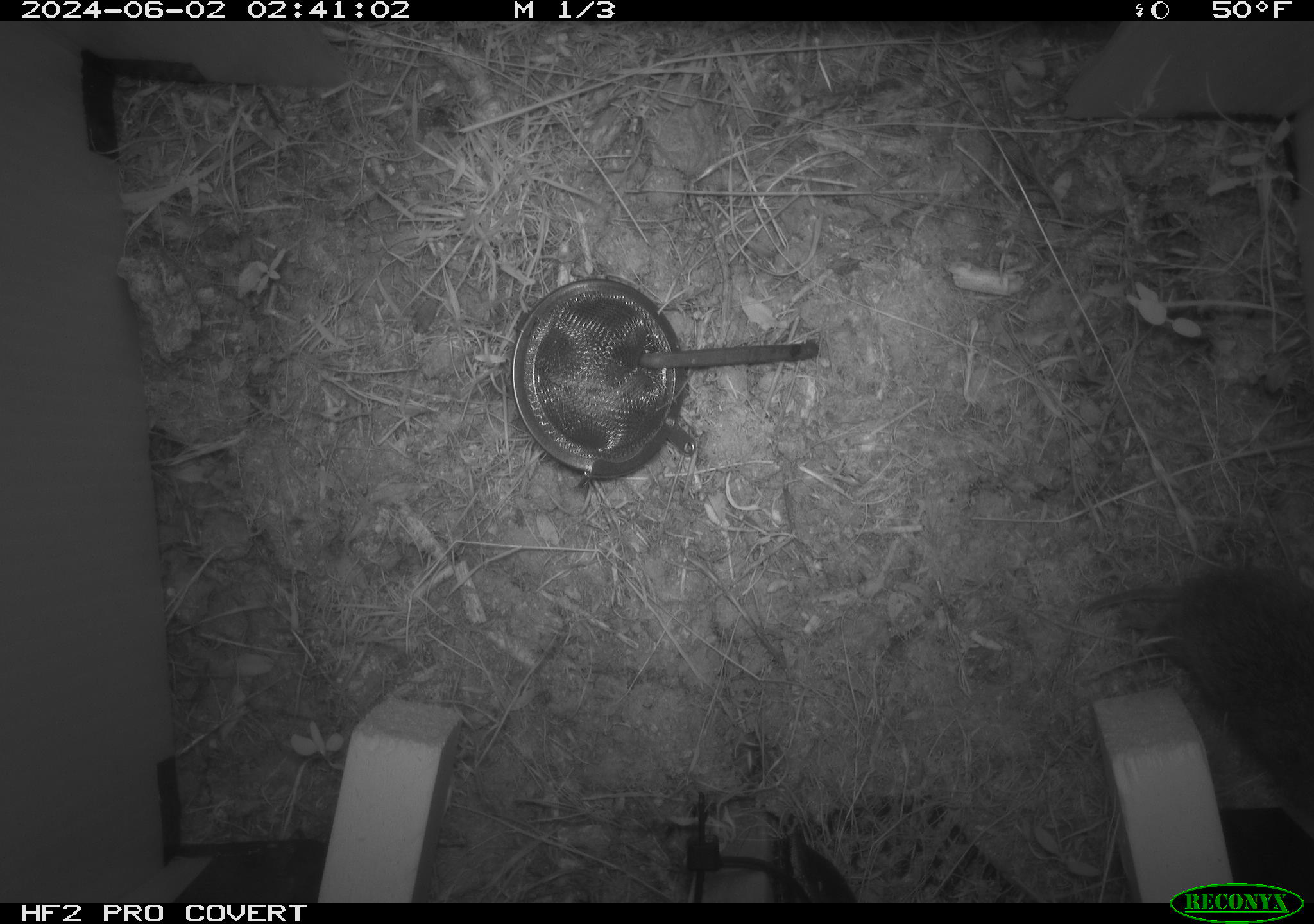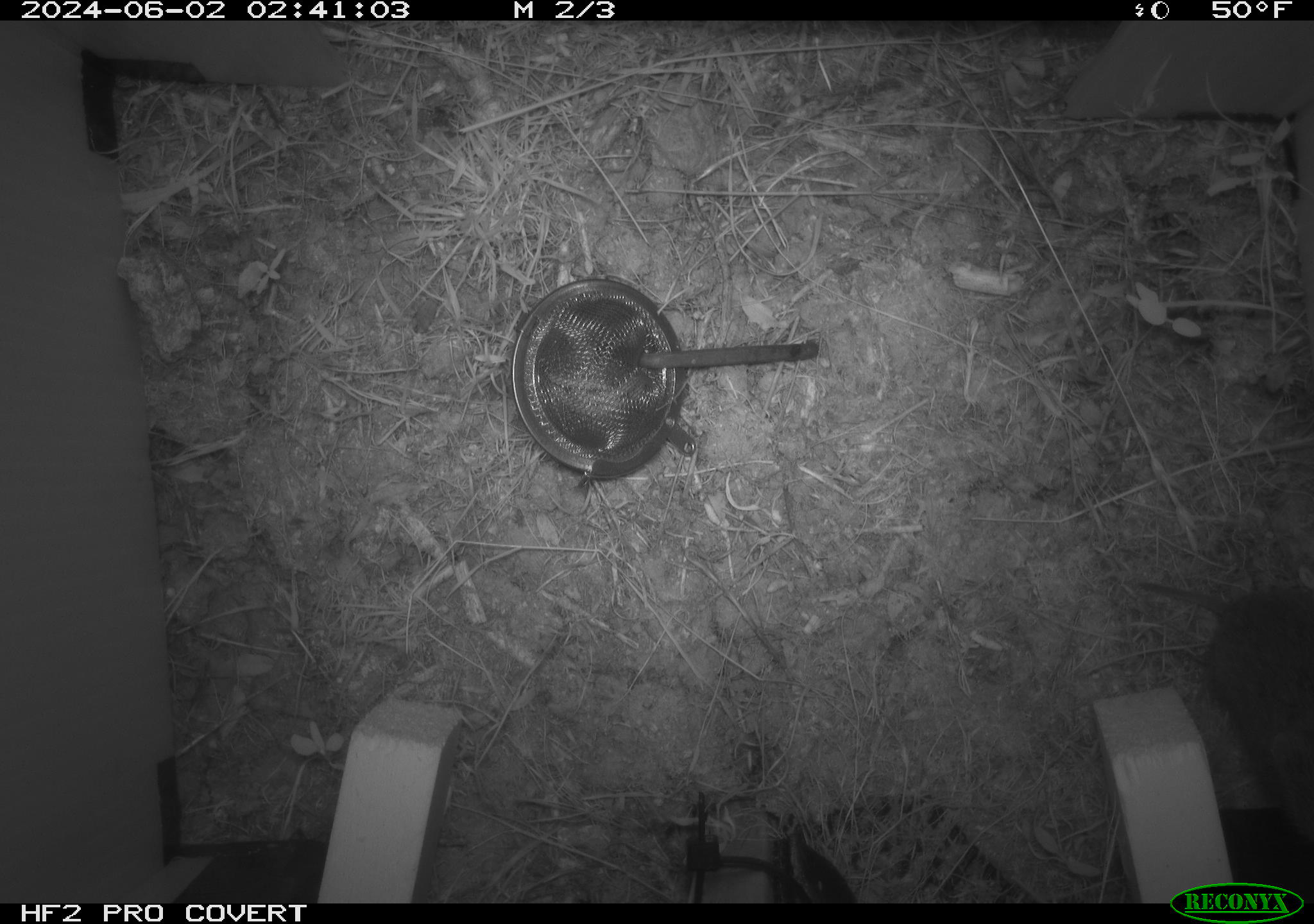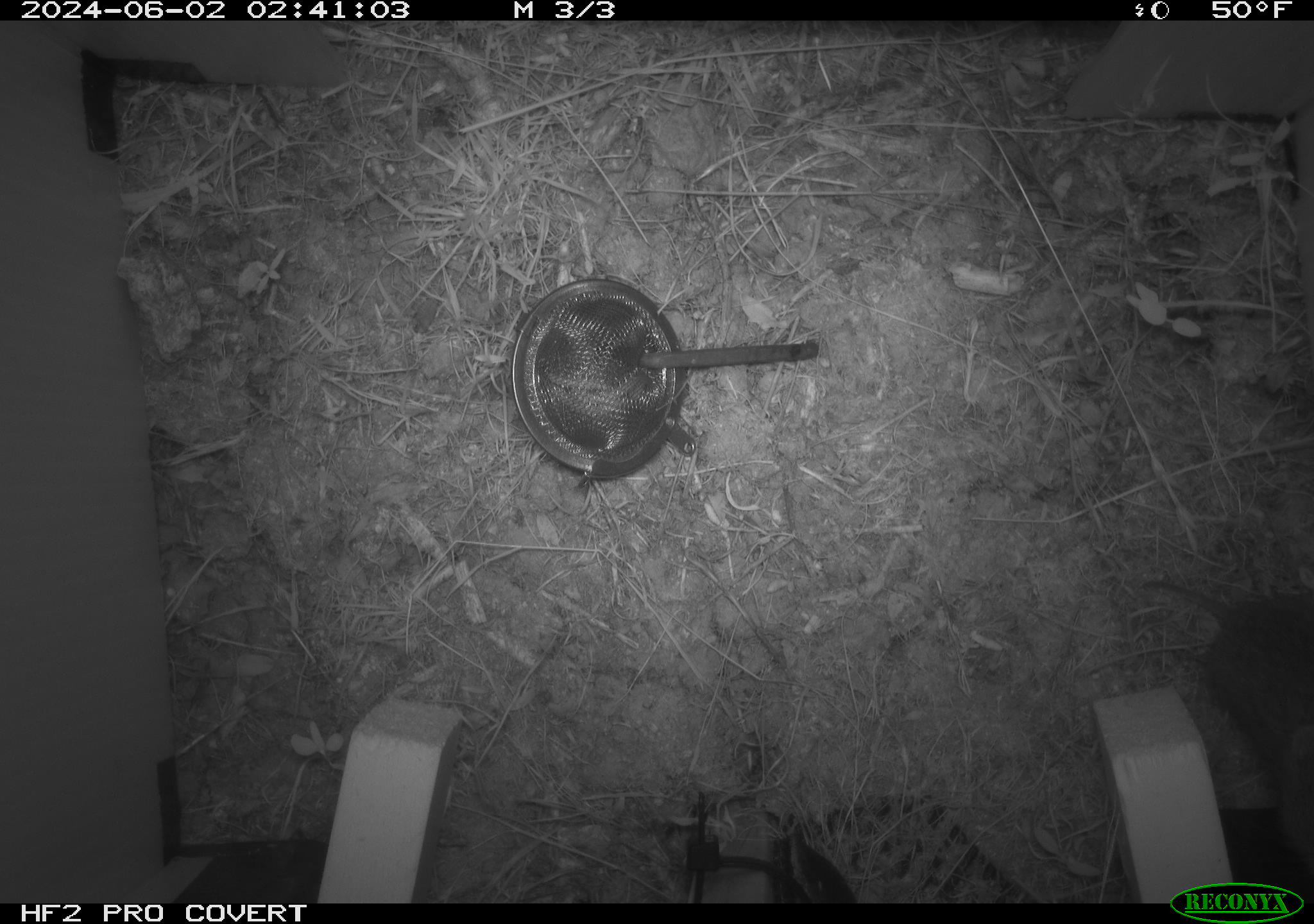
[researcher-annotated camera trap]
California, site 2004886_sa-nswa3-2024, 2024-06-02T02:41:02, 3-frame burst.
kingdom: Animalia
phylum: Chordata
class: Mammalia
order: Rodentia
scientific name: Rodentia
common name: rodent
Rodent (Rodentia).